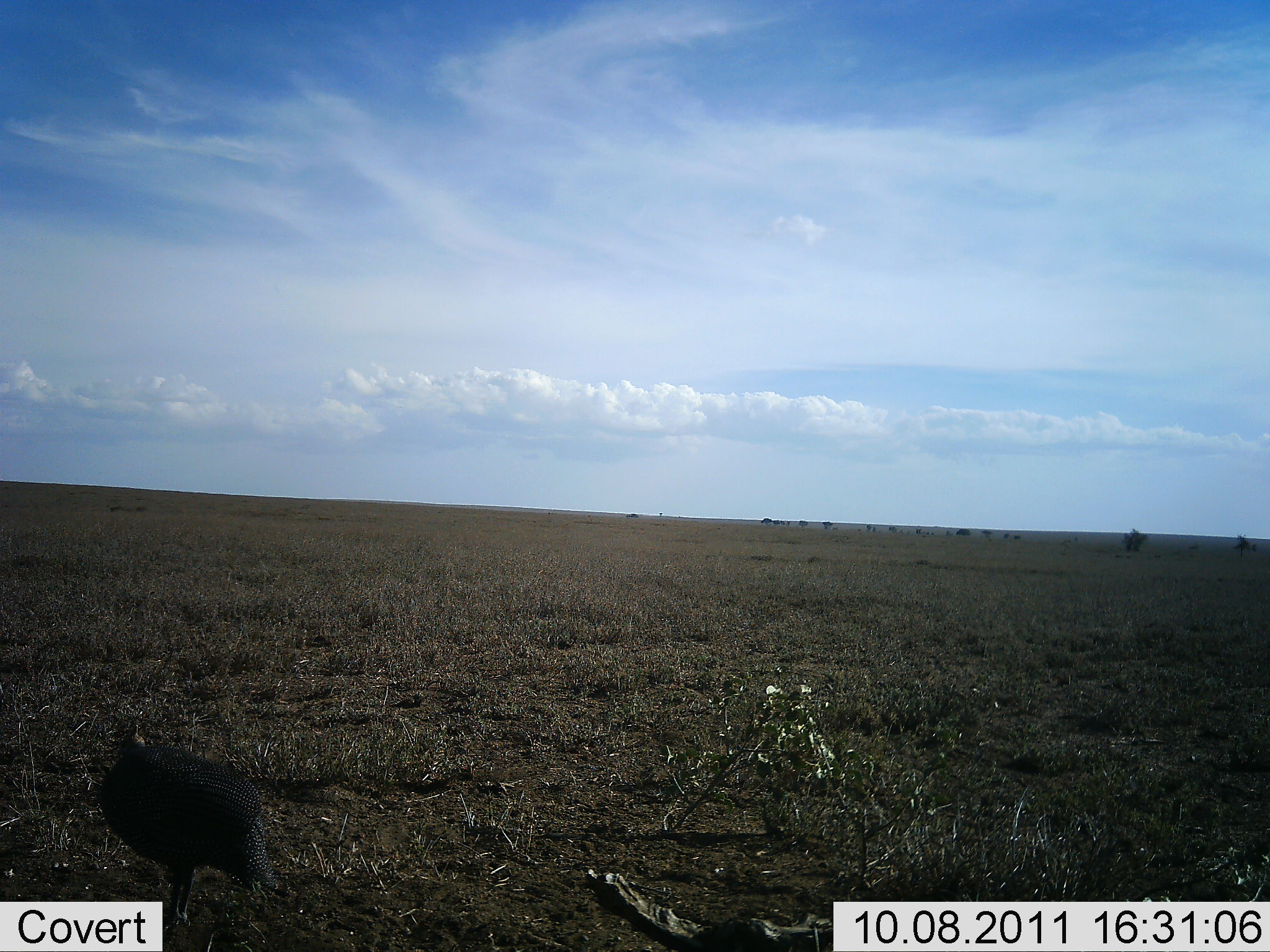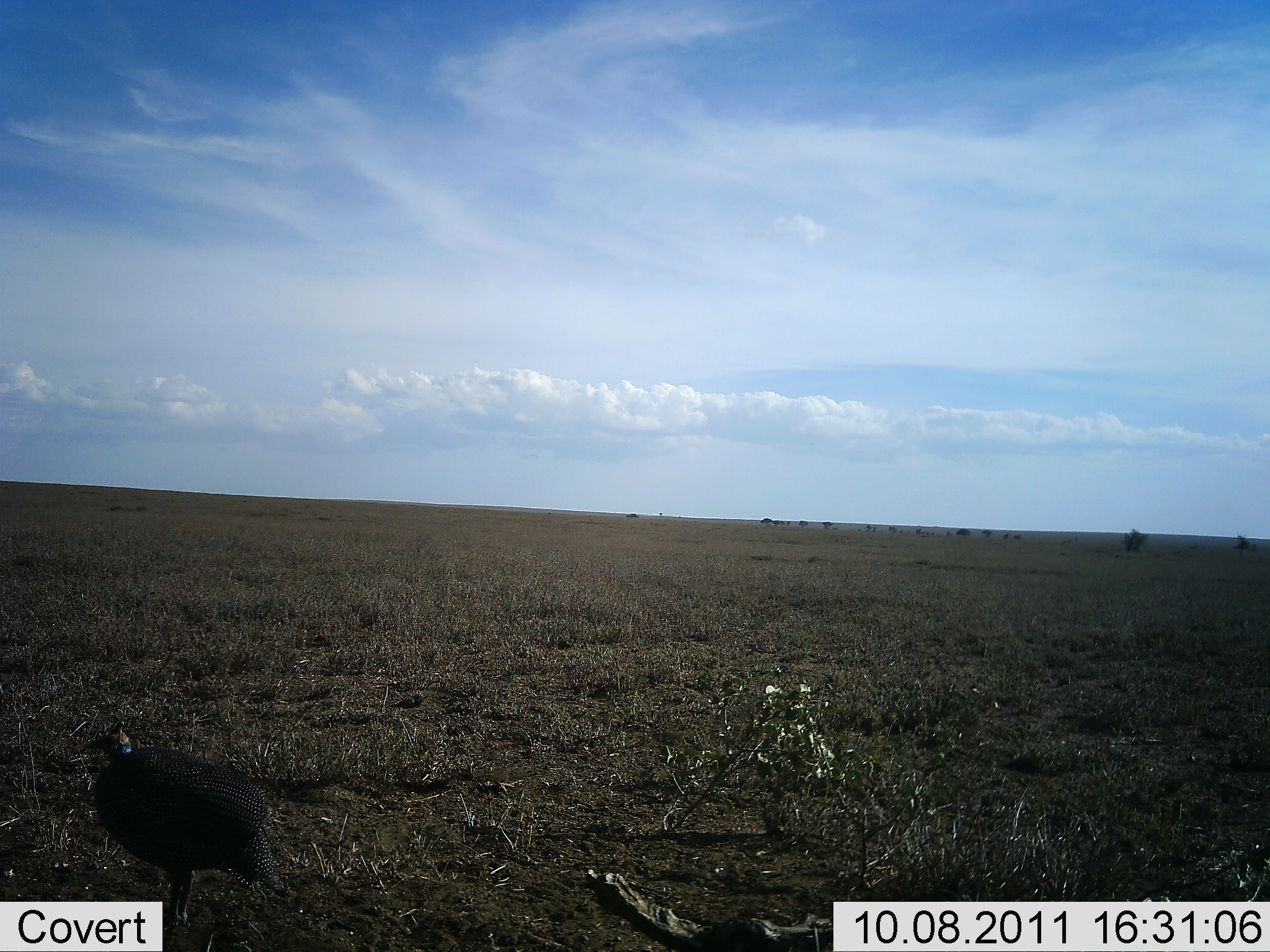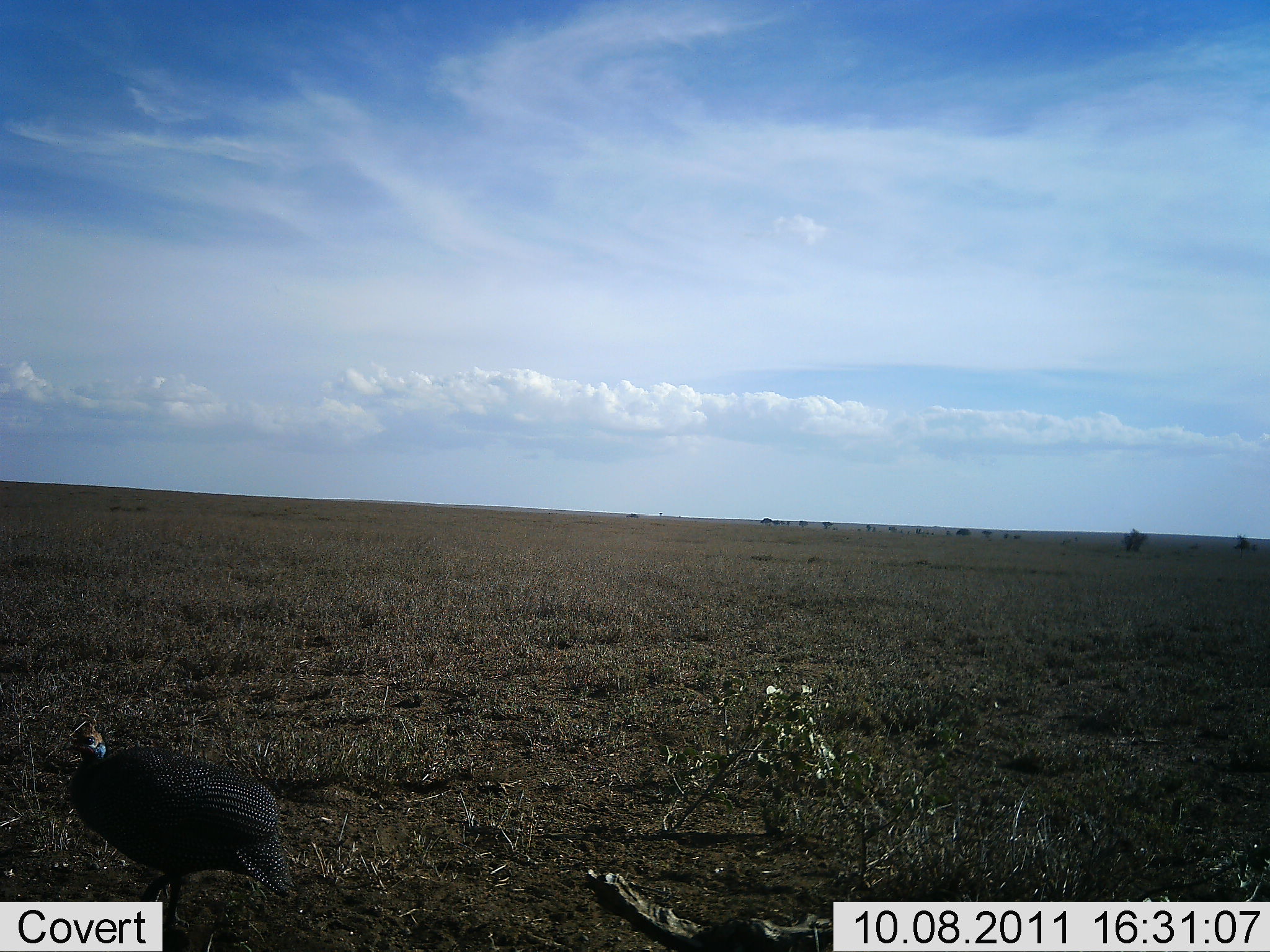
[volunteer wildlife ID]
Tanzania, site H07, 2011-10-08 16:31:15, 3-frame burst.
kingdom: Animalia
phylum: Chordata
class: Aves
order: Galliformes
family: Numididae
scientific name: Numididae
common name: guinea fowl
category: guineafowl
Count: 1.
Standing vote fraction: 79%.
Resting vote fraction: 7%.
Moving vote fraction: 14%.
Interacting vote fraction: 0%.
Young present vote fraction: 0%.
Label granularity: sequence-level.